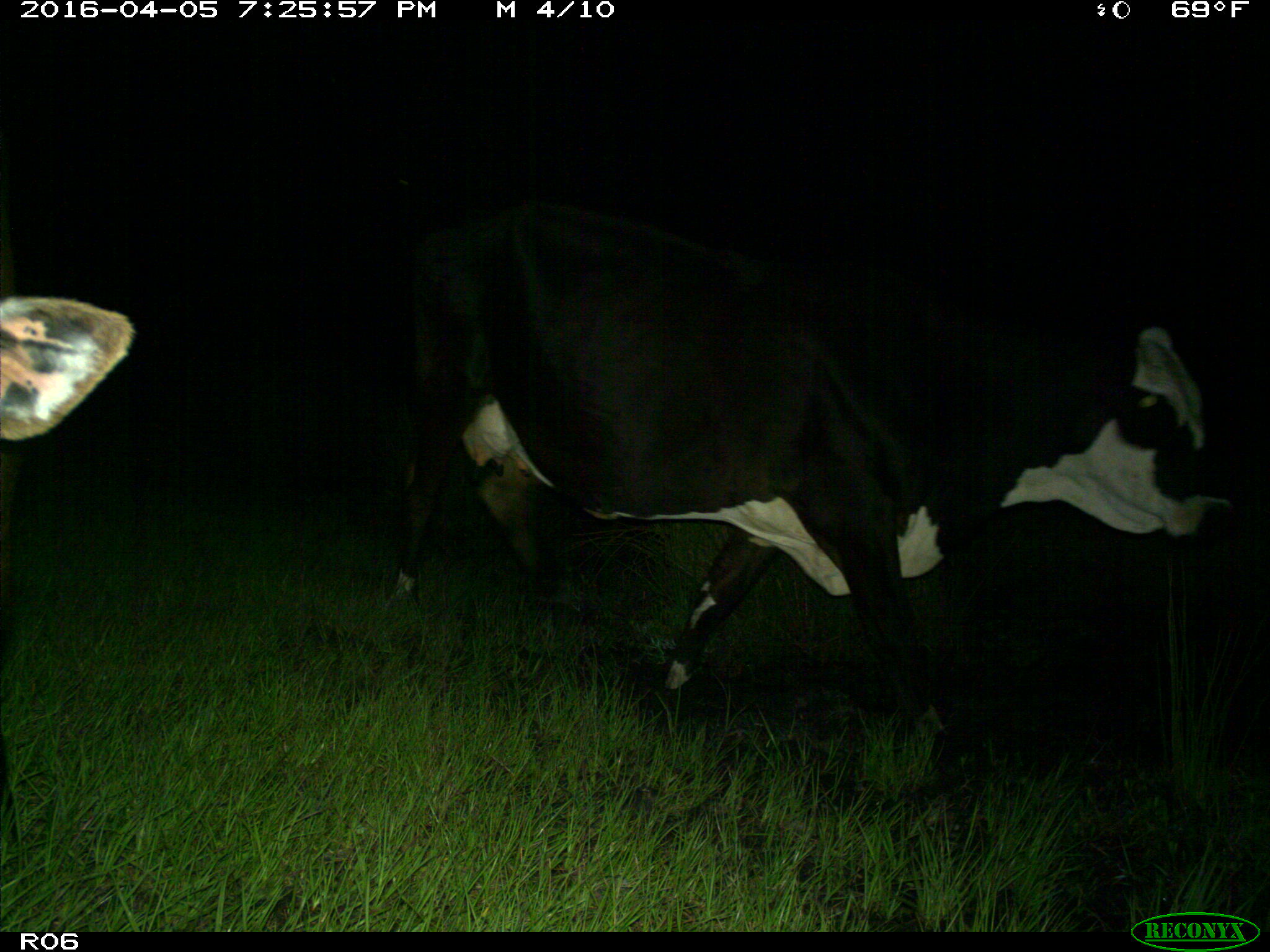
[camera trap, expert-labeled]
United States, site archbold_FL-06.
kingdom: Animalia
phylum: Chordata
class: Mammalia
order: Artiodactyla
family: Bovidae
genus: Bos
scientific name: Bos taurus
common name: domestic cow